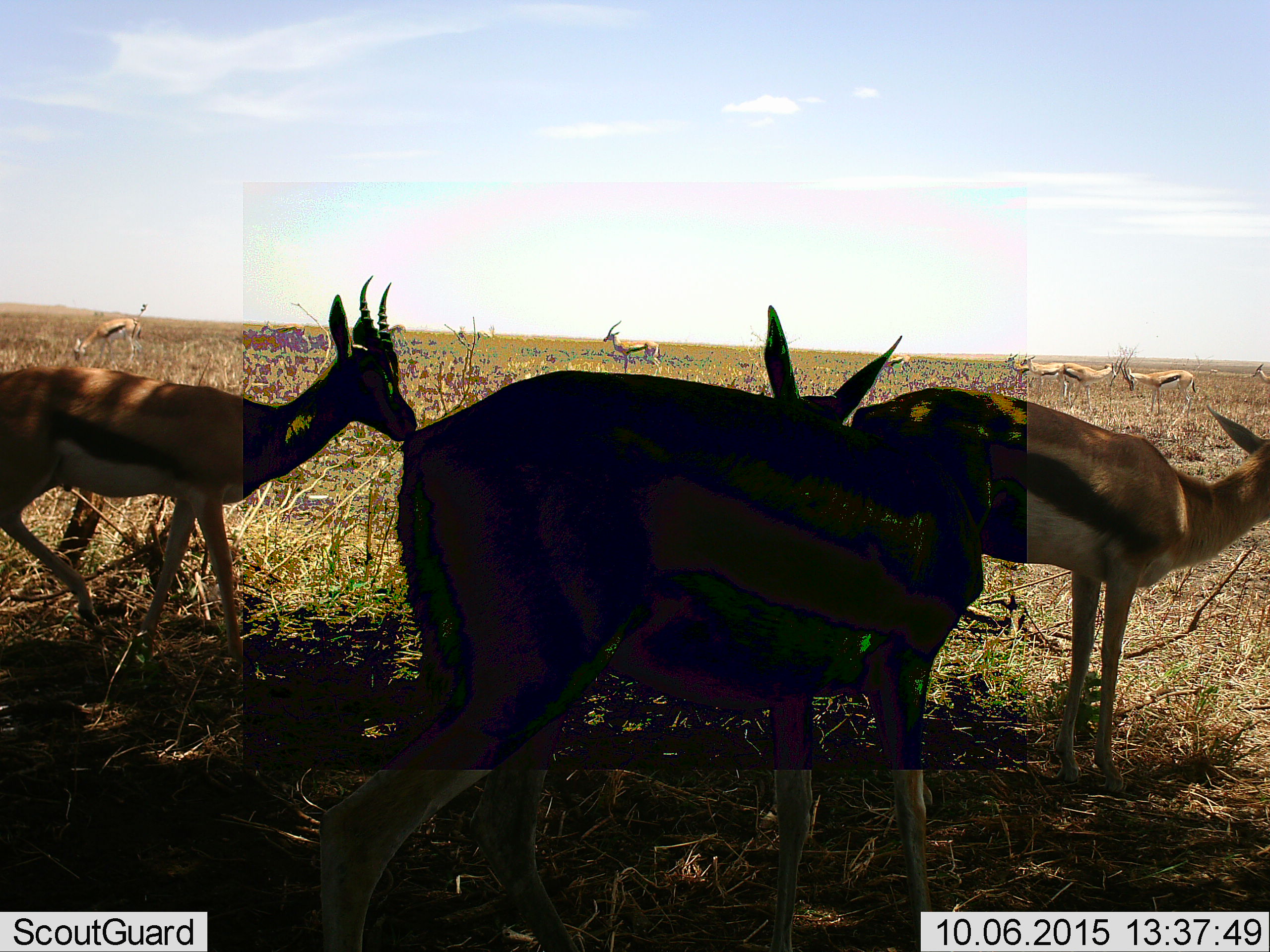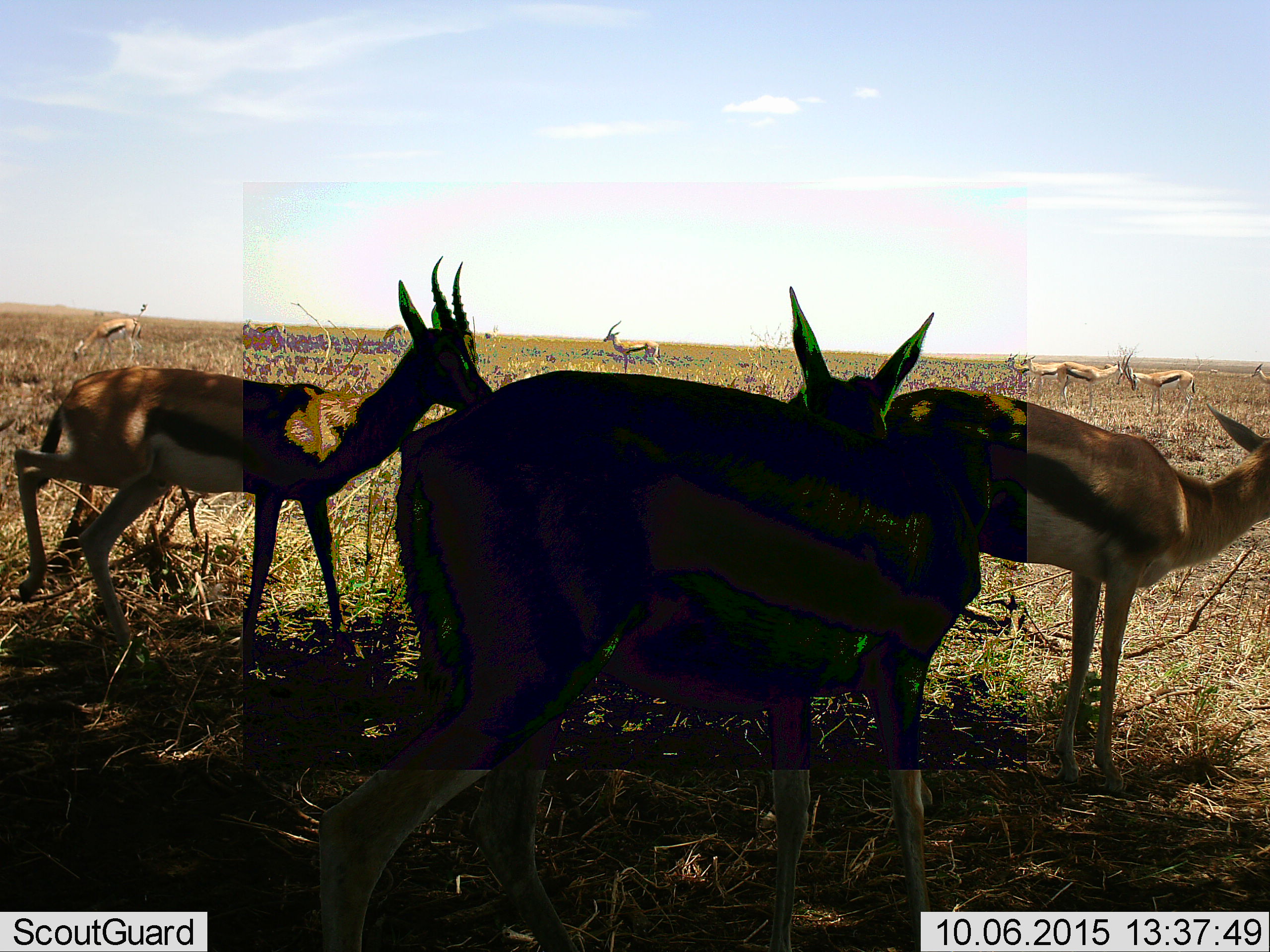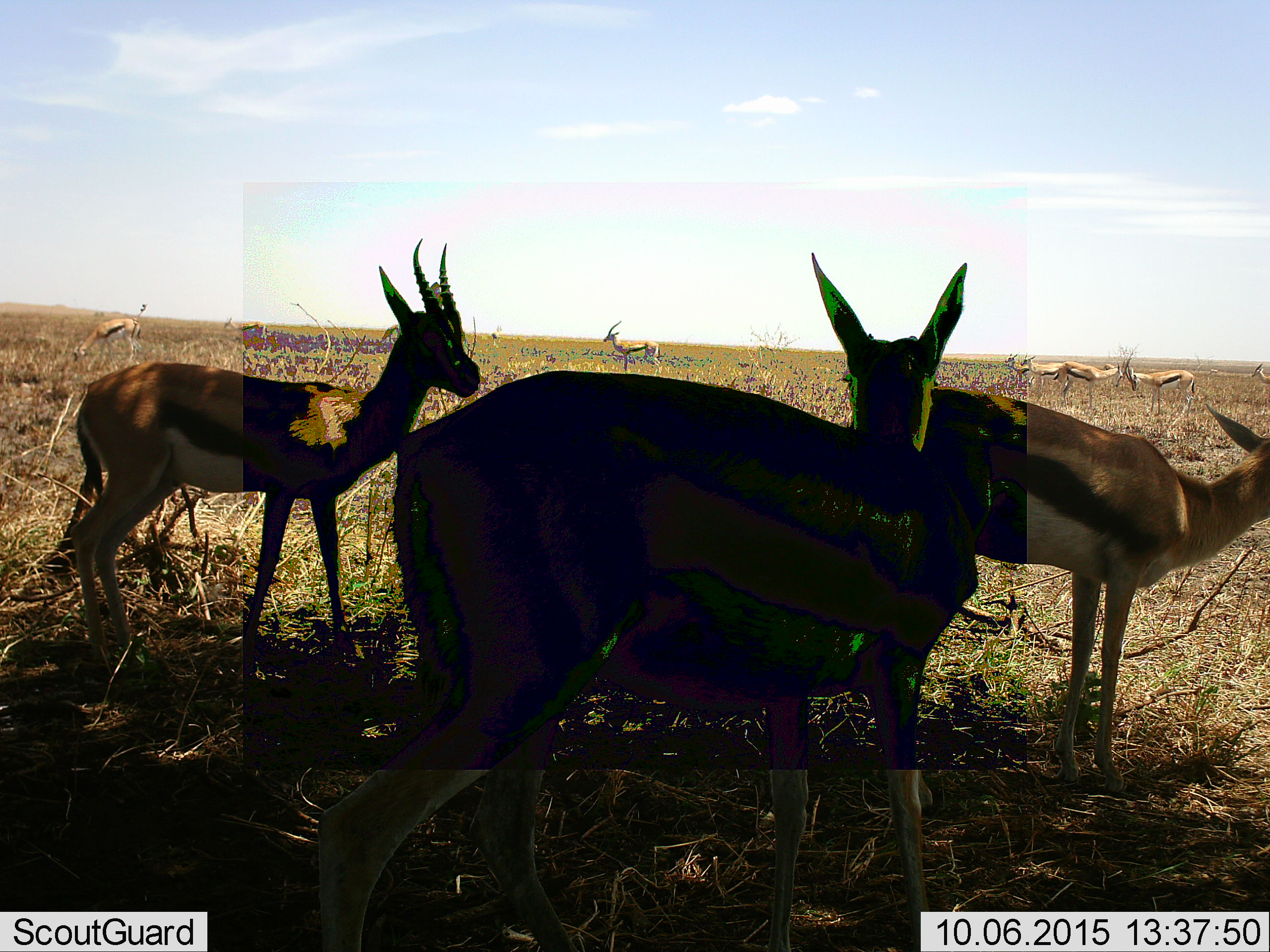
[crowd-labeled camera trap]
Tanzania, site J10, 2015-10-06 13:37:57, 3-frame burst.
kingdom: Animalia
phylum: Chordata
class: Mammalia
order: Artiodactyla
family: Bovidae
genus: Eudorcas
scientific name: Eudorcas thomsonii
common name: thomson's gazelle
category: gazellethomsons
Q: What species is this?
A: Gazellethomsons (thomson's gazelle) (Eudorcas thomsonii).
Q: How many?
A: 11-50.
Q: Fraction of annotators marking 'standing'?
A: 90%.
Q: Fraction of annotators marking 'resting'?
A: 0%.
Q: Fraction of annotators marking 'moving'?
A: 30%.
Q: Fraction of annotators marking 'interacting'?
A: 10%.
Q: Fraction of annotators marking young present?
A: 0%.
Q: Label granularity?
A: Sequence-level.